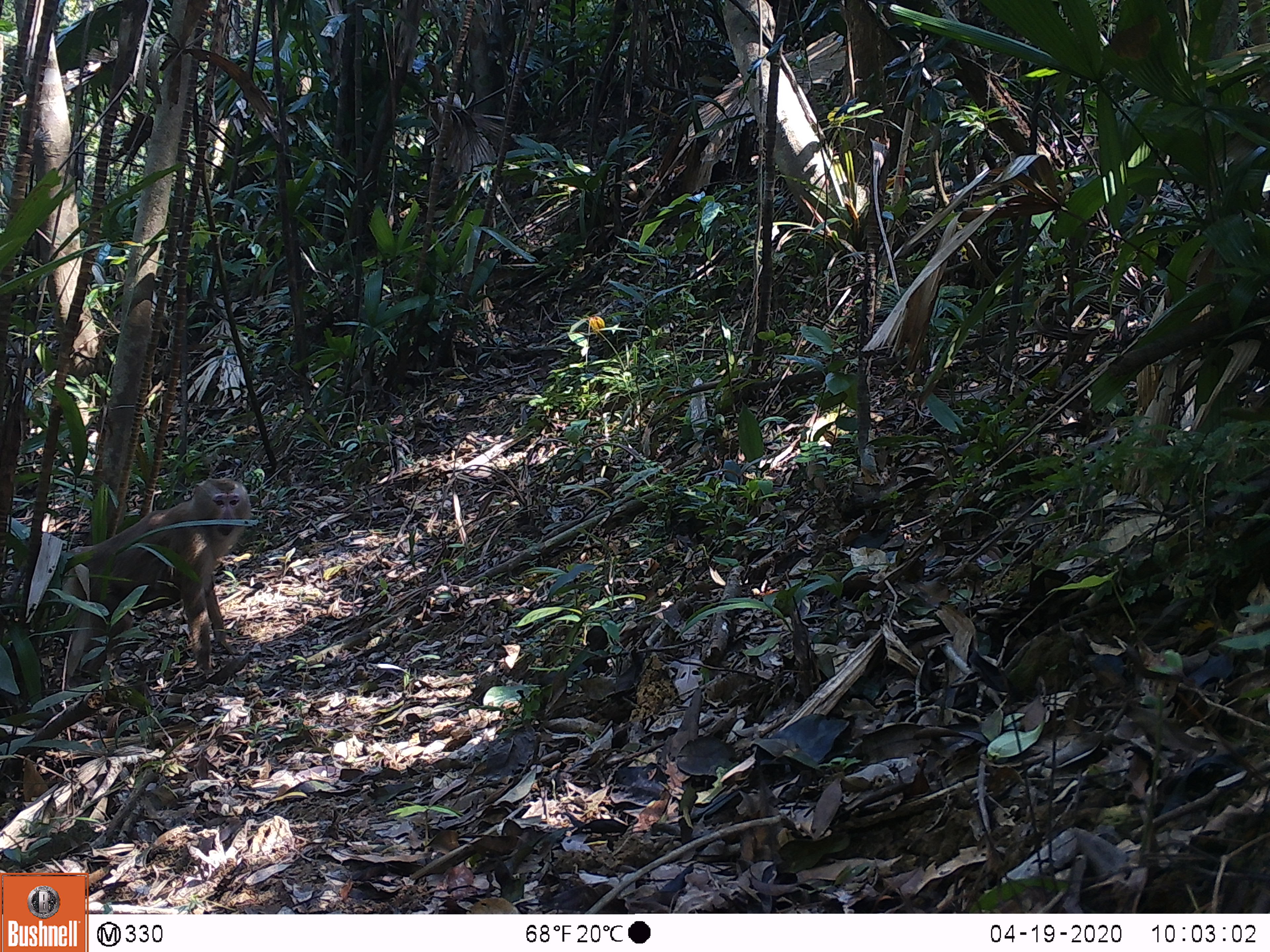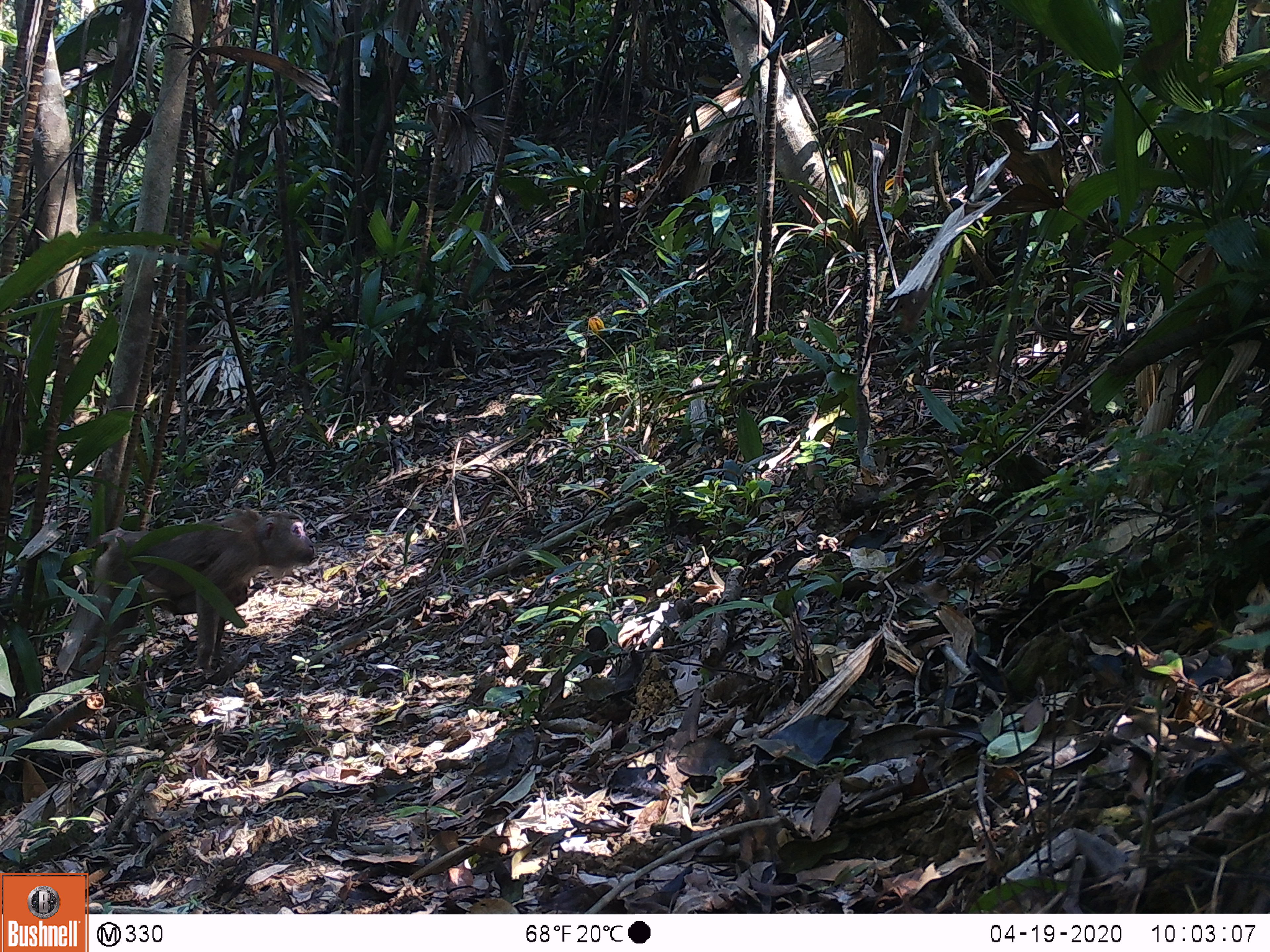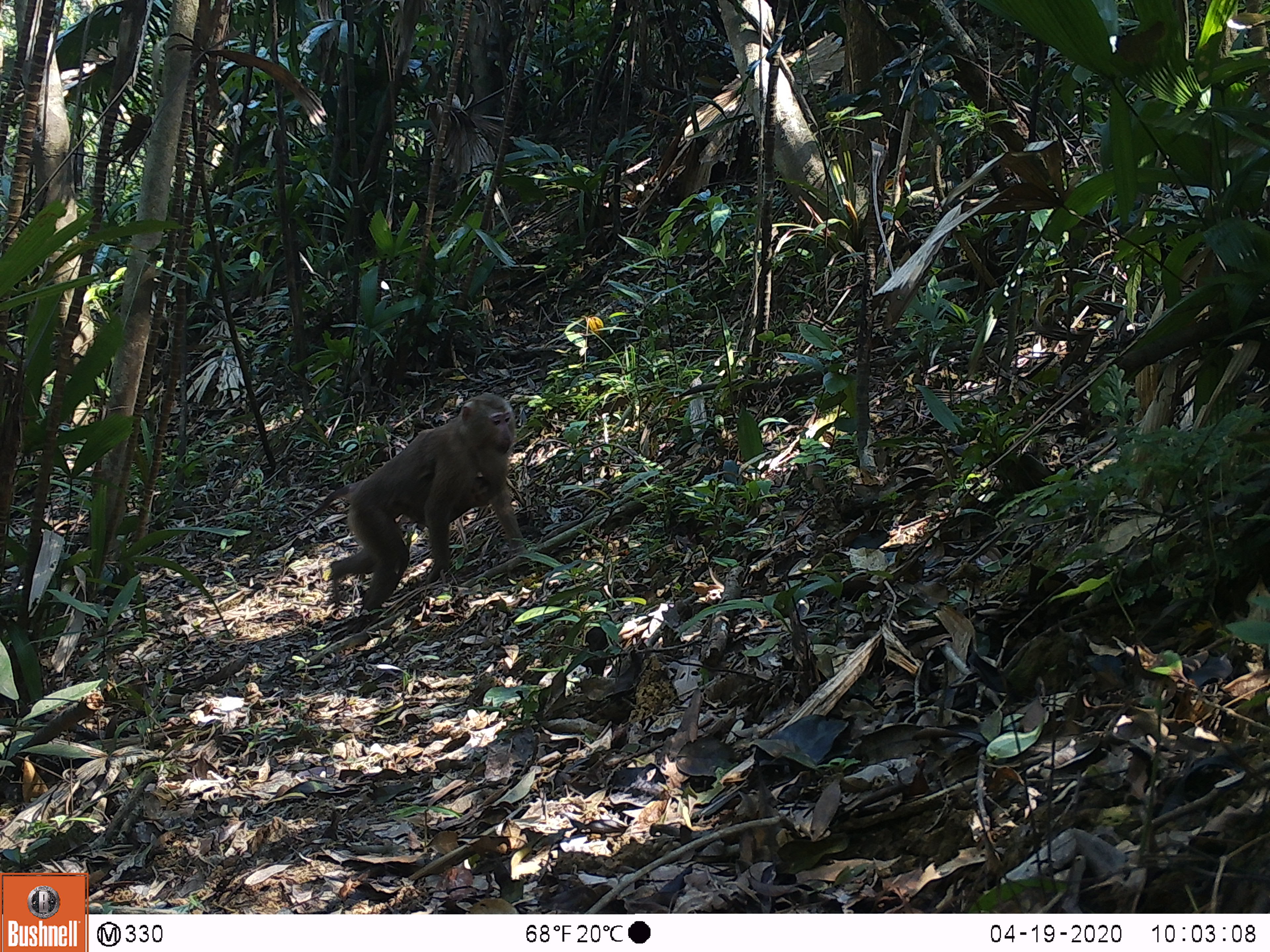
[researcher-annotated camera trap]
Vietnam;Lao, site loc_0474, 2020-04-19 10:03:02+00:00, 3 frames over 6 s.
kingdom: Animalia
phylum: Chordata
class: Mammalia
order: Primates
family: Cercopithecidae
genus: Macaca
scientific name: Macaca nemestrina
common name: pig-tailed macaque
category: pig tailed macaque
Pig tailed macaque (pig-tailed macaque) (Macaca nemestrina). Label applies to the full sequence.